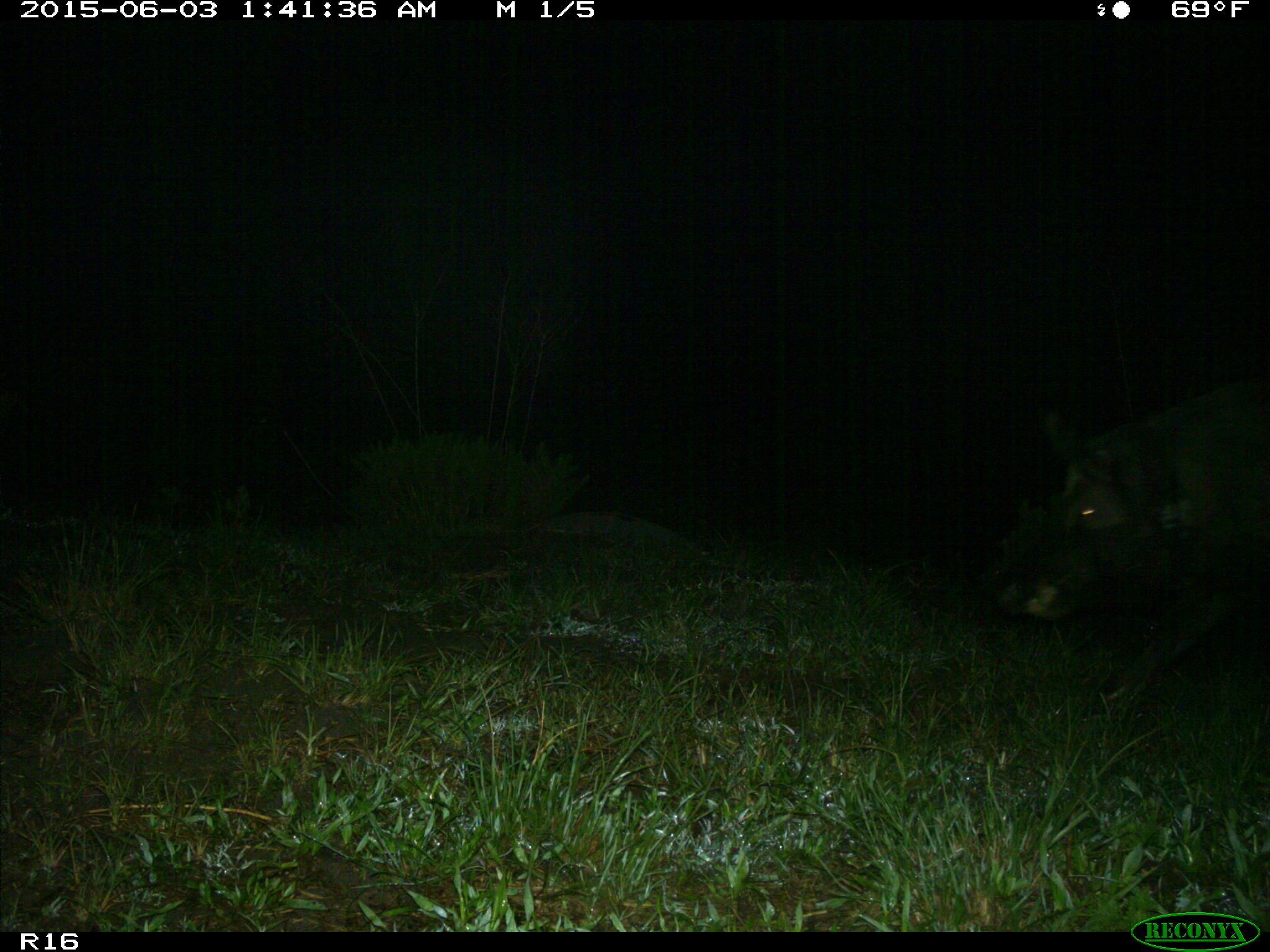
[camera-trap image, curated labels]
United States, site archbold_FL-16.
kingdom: Animalia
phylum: Chordata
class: Mammalia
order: Artiodactyla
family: Suidae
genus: Sus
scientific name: Sus scrofa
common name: wild boar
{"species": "Sus scrofa (wild boar)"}